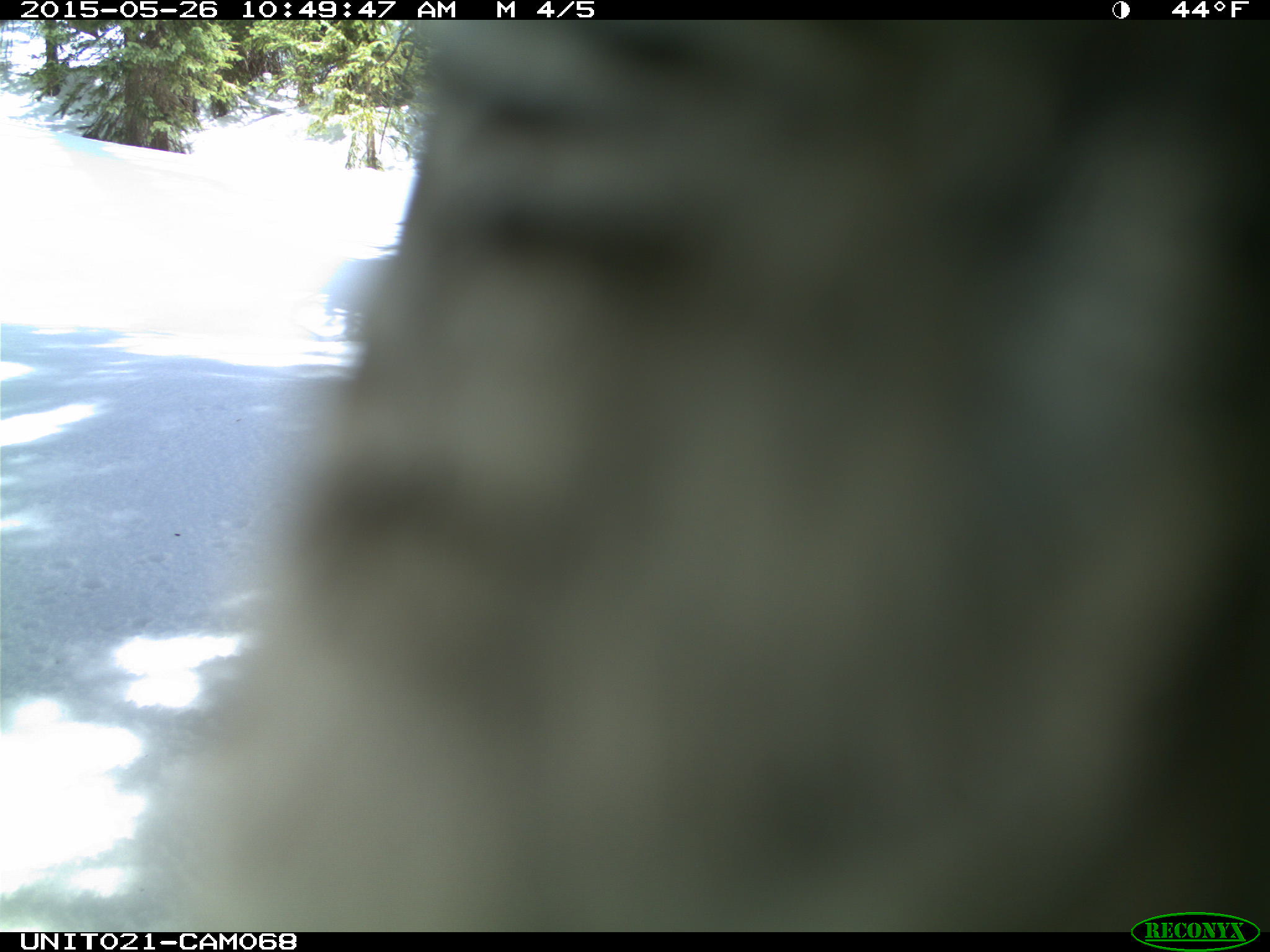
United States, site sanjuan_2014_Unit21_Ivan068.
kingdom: Animalia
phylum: Chordata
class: Aves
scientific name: Aves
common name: birds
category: unidentified bird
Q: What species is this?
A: Unidentified bird (birds) (Aves).